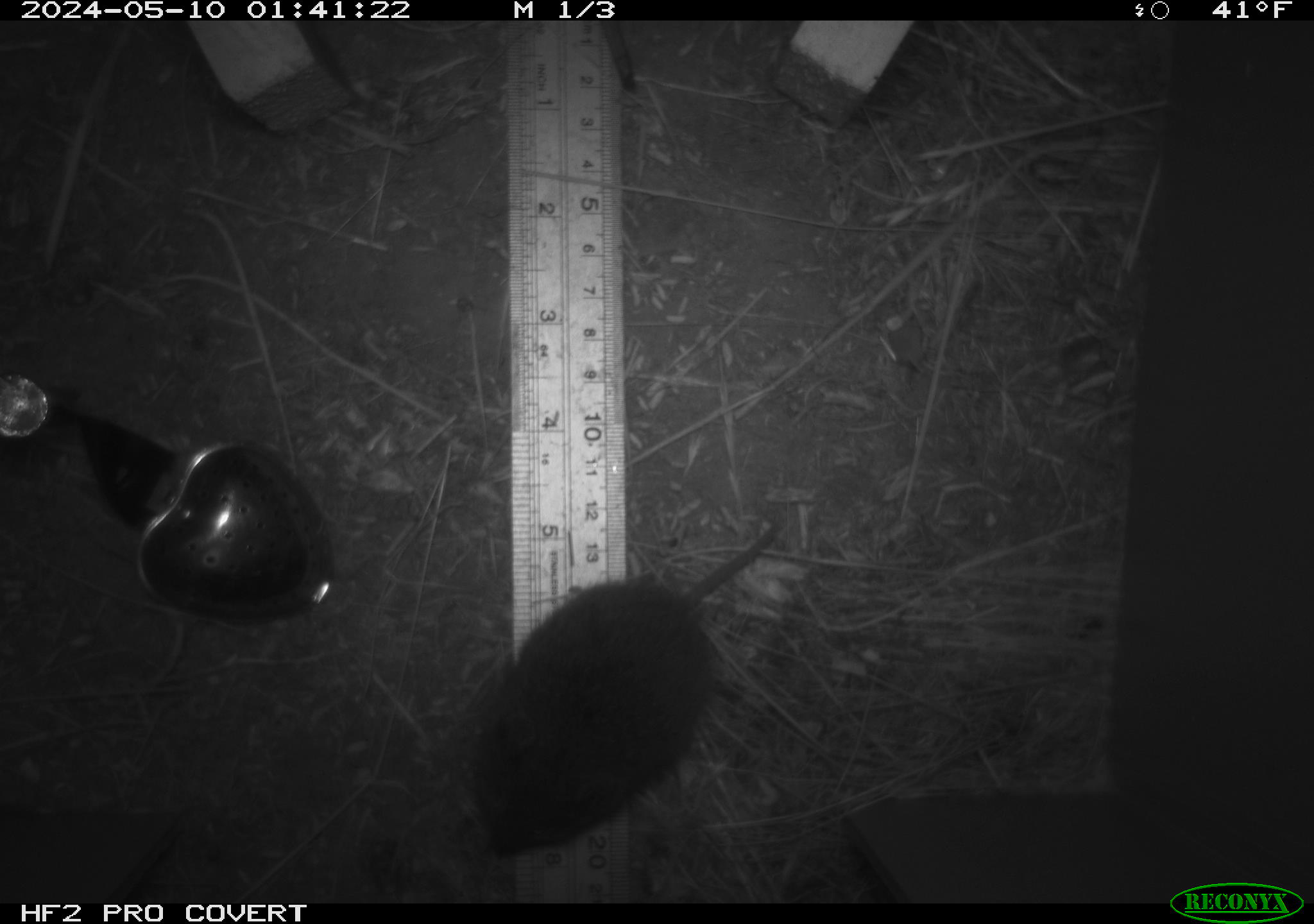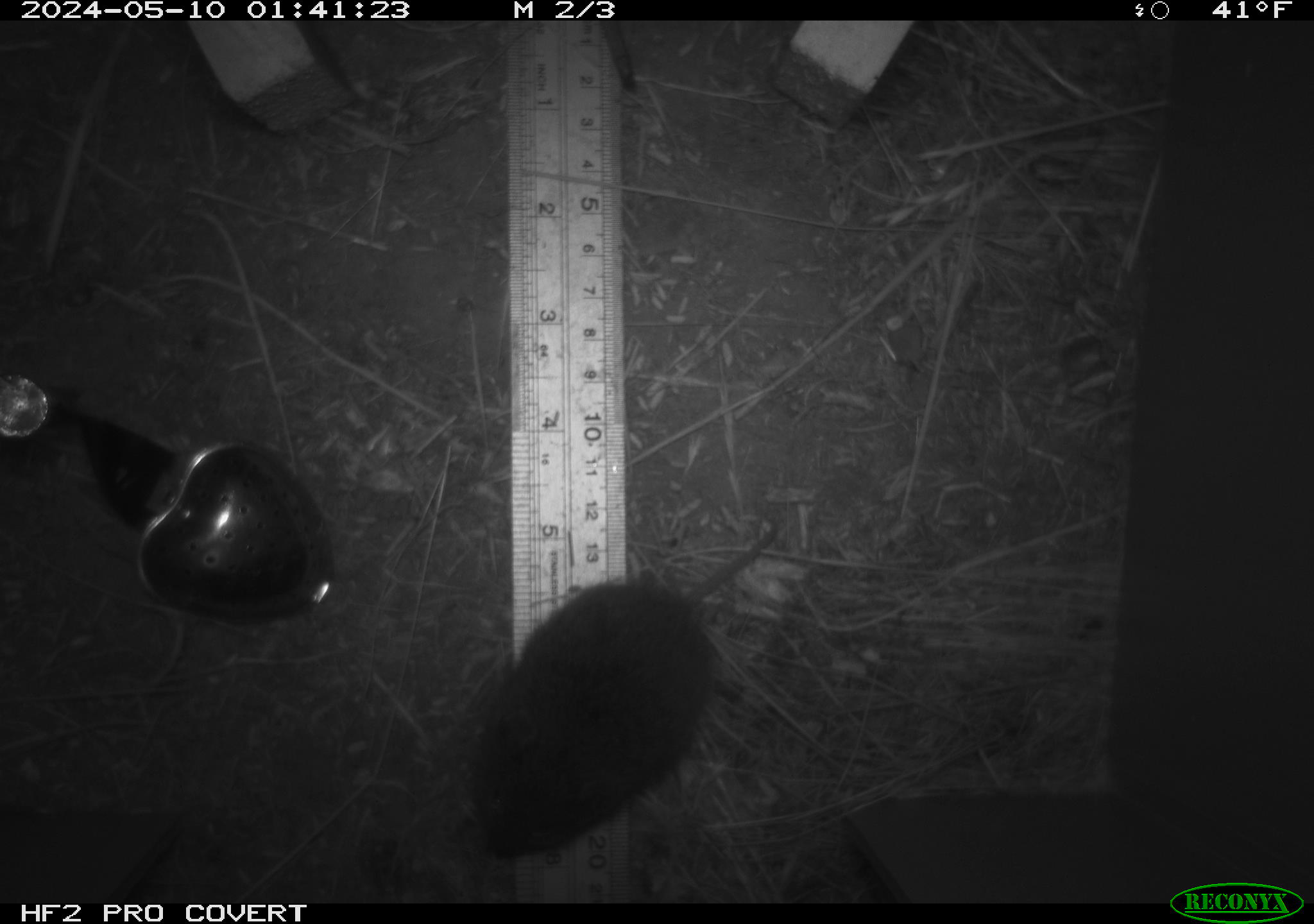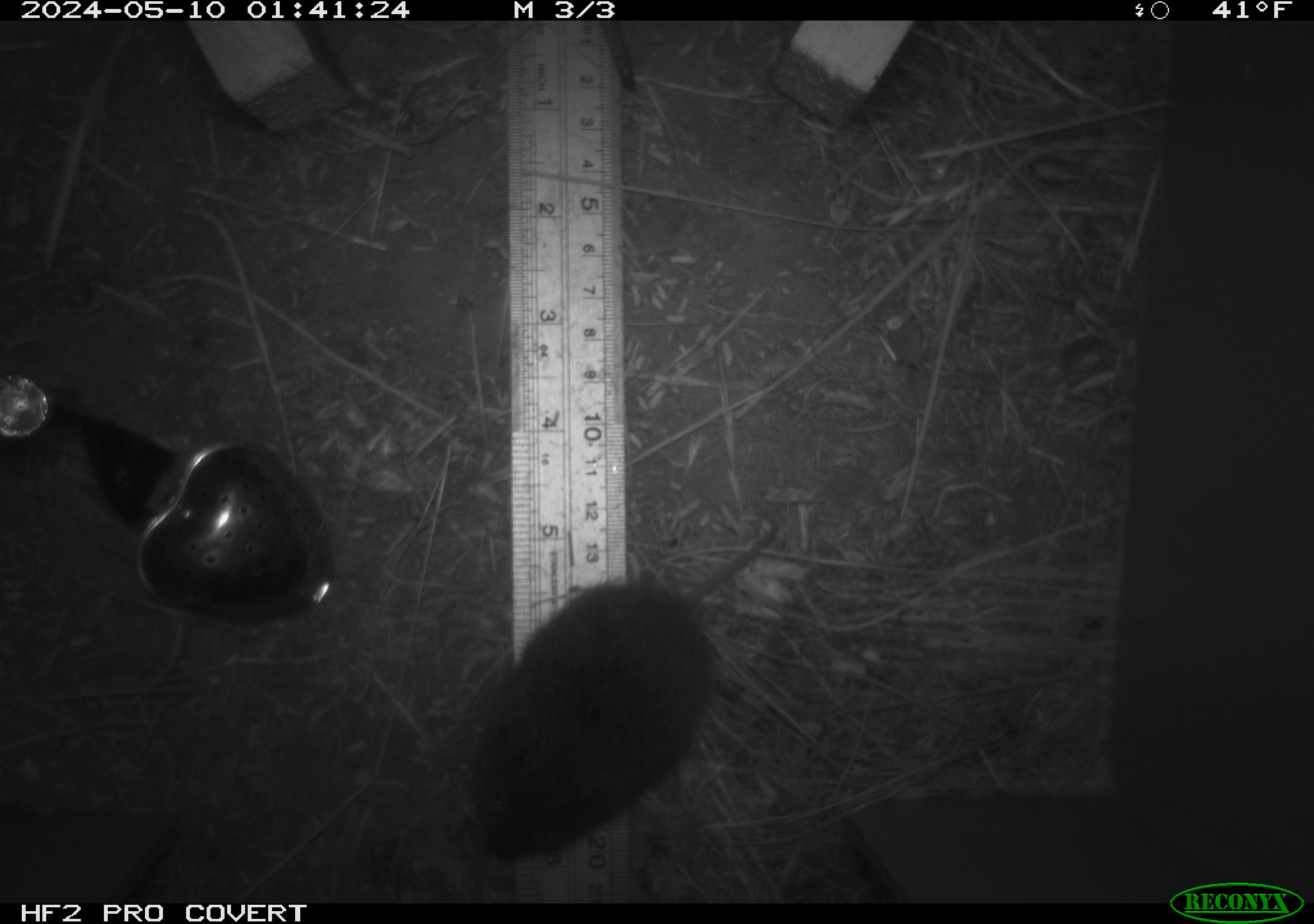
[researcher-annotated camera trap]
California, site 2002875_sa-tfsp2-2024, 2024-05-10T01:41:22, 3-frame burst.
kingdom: Animalia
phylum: Chordata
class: Mammalia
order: Rodentia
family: Cricetidae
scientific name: Arvicolinae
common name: voles, lemmings, and muskrats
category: arvicolinae subfamily